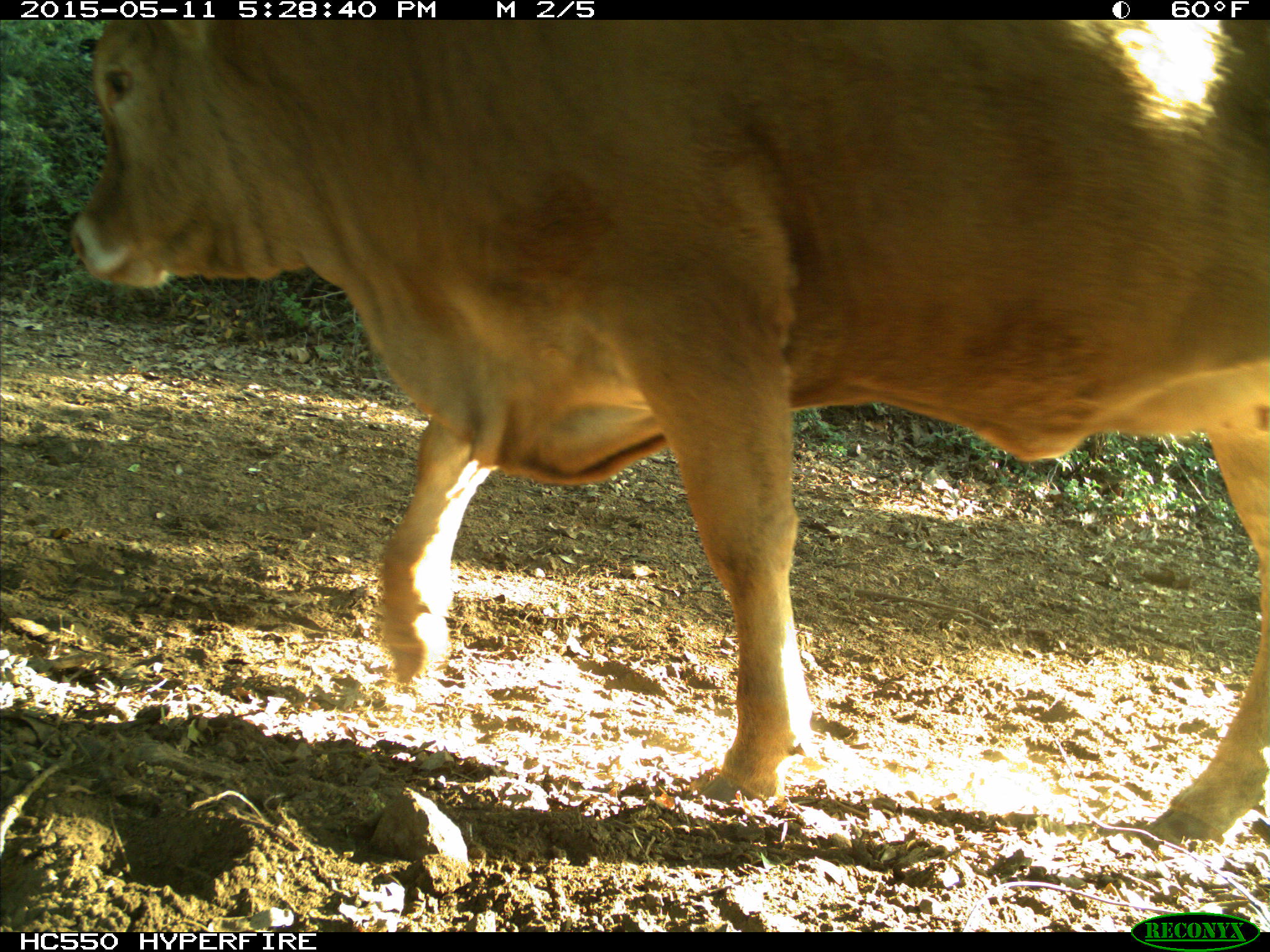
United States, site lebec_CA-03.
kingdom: Animalia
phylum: Chordata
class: Mammalia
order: Artiodactyla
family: Bovidae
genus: Bos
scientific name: Bos taurus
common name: domestic cow